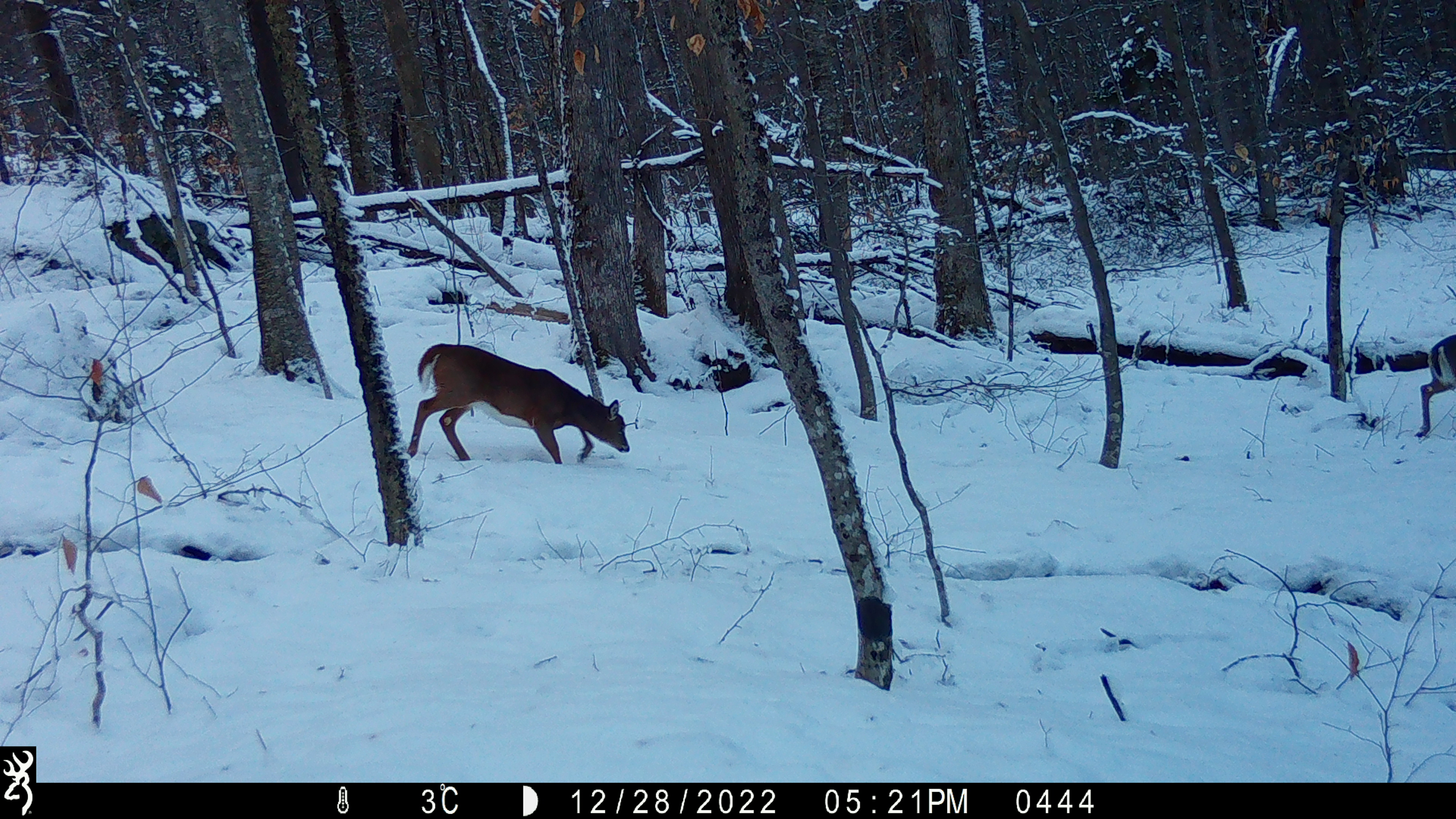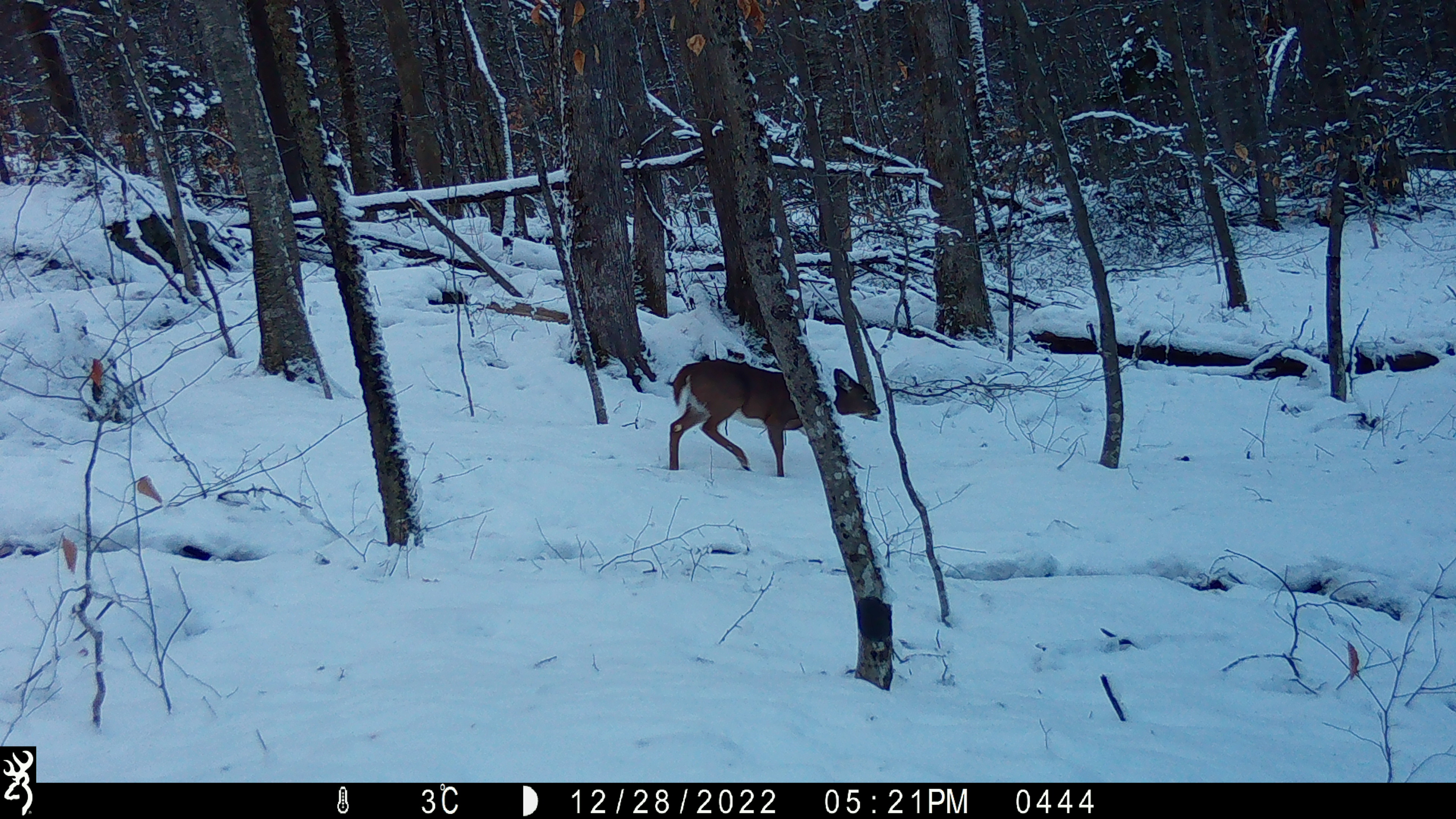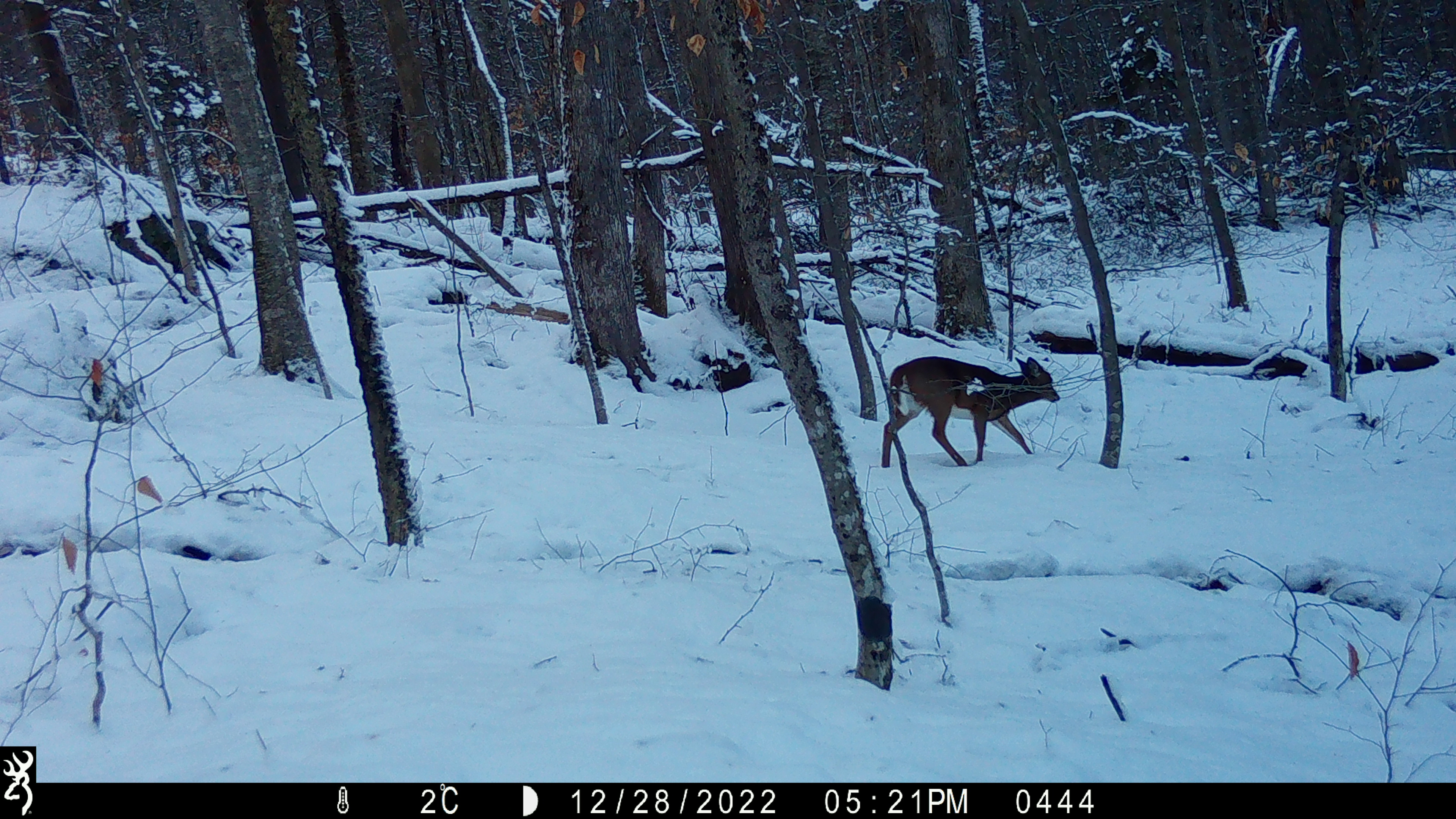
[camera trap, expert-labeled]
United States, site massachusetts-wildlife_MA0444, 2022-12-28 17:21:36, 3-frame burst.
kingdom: Animalia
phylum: Chordata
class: Mammalia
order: Artiodactyla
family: Cervidae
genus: Odocoileus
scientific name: Odocoileus virginianus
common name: white-tailed deer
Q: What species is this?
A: White-tailed deer (Odocoileus virginianus).